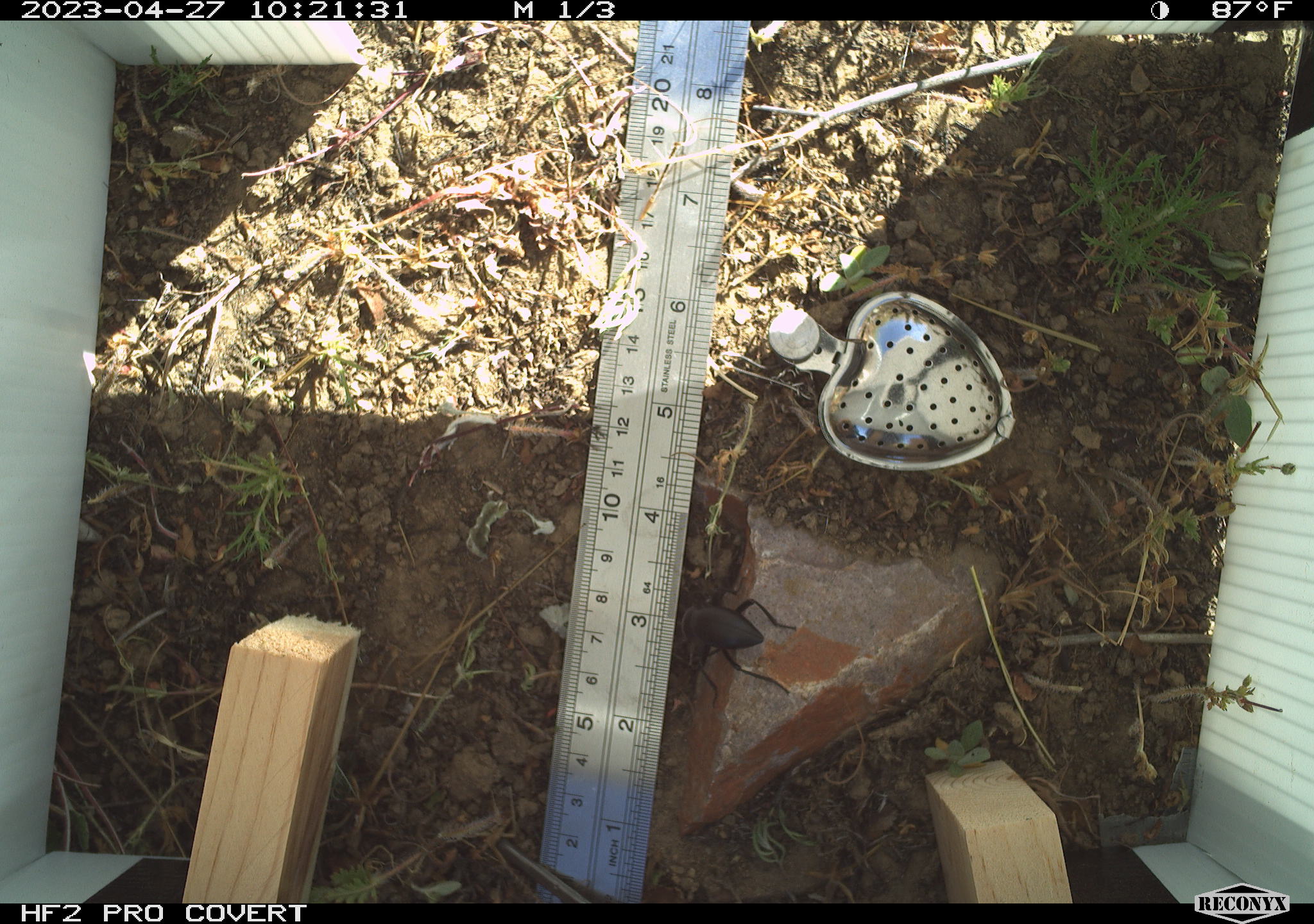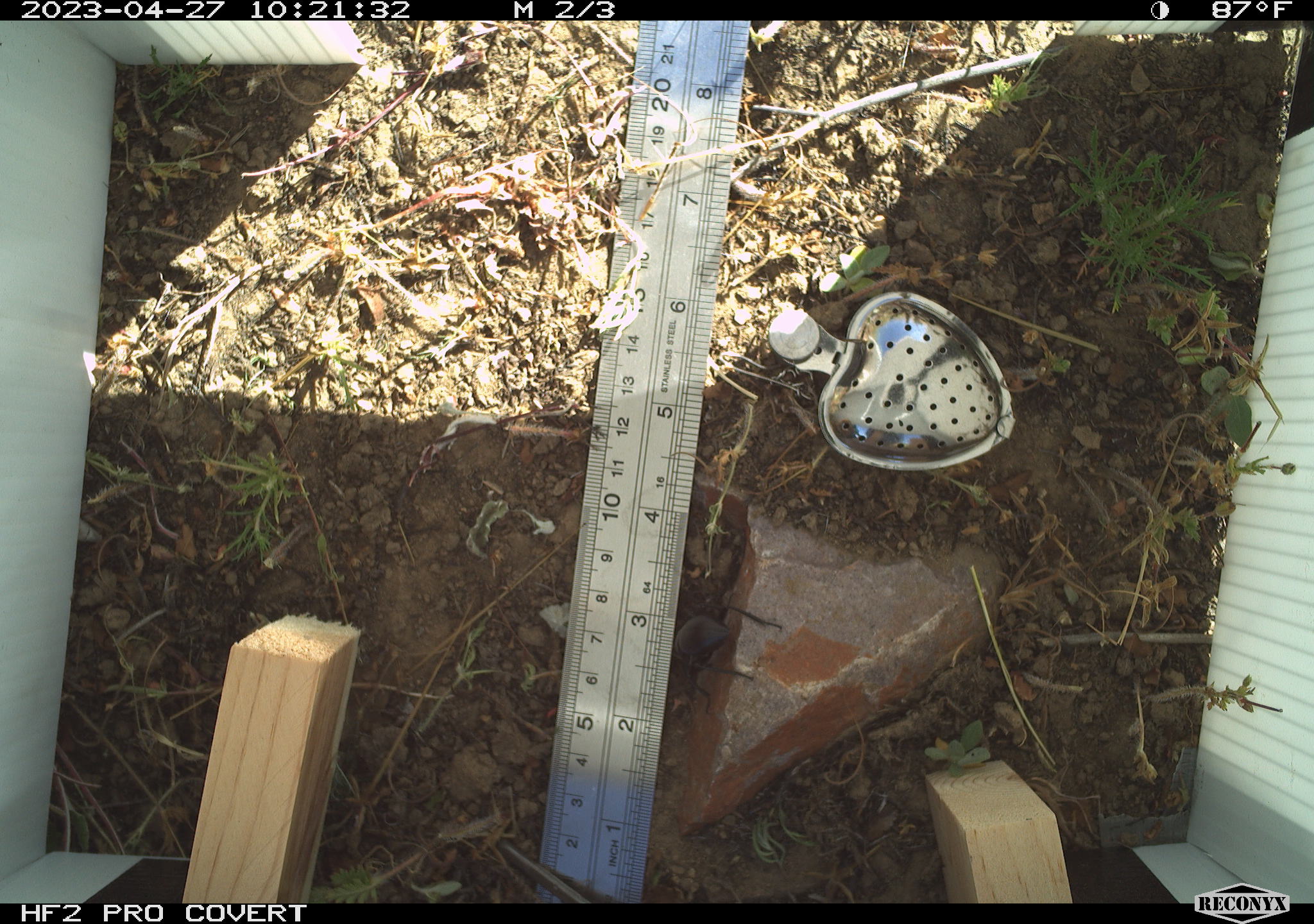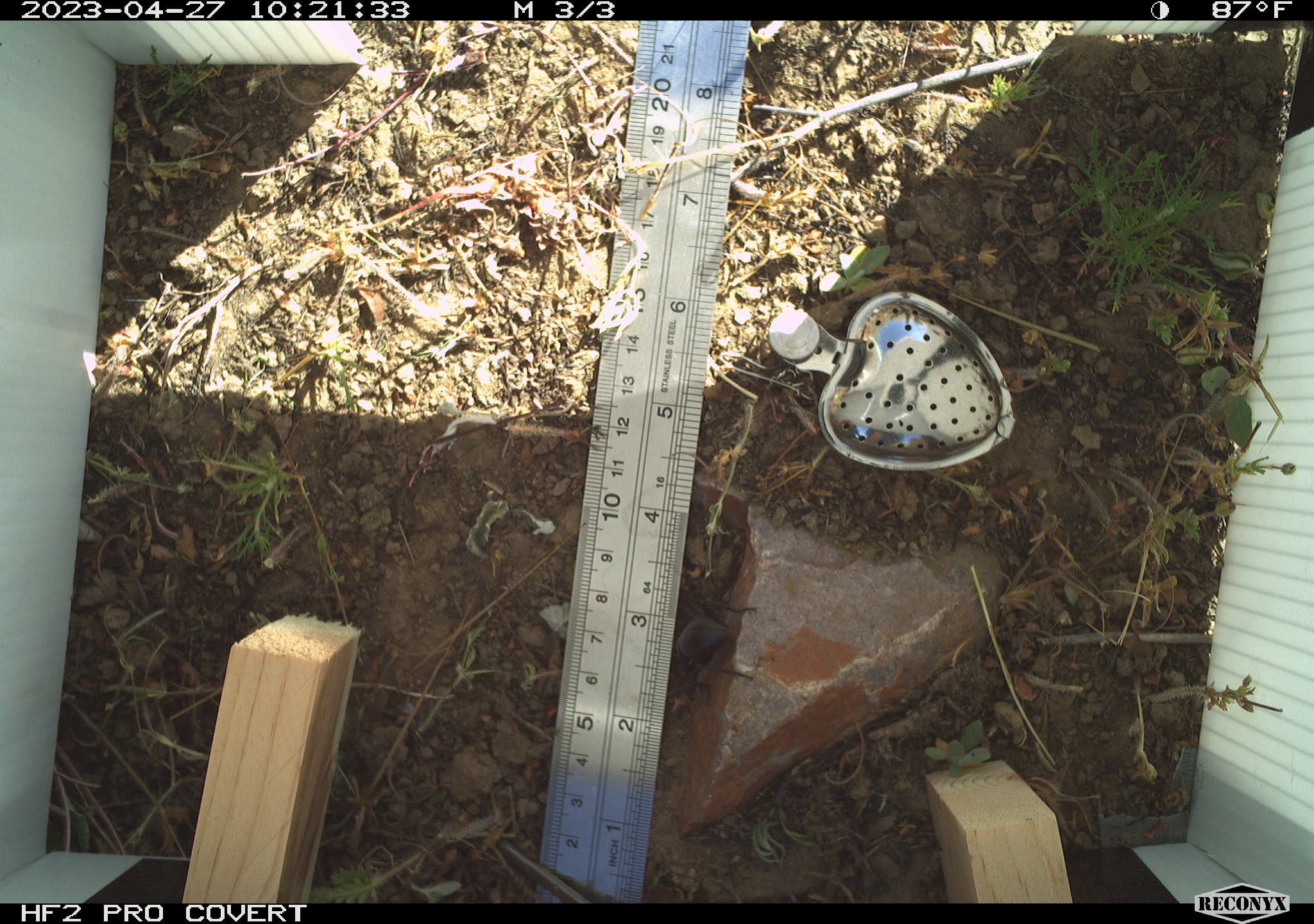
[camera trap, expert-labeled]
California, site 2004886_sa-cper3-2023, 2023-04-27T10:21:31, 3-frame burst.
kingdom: Animalia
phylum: Arthropoda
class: Insecta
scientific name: Insecta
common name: insect